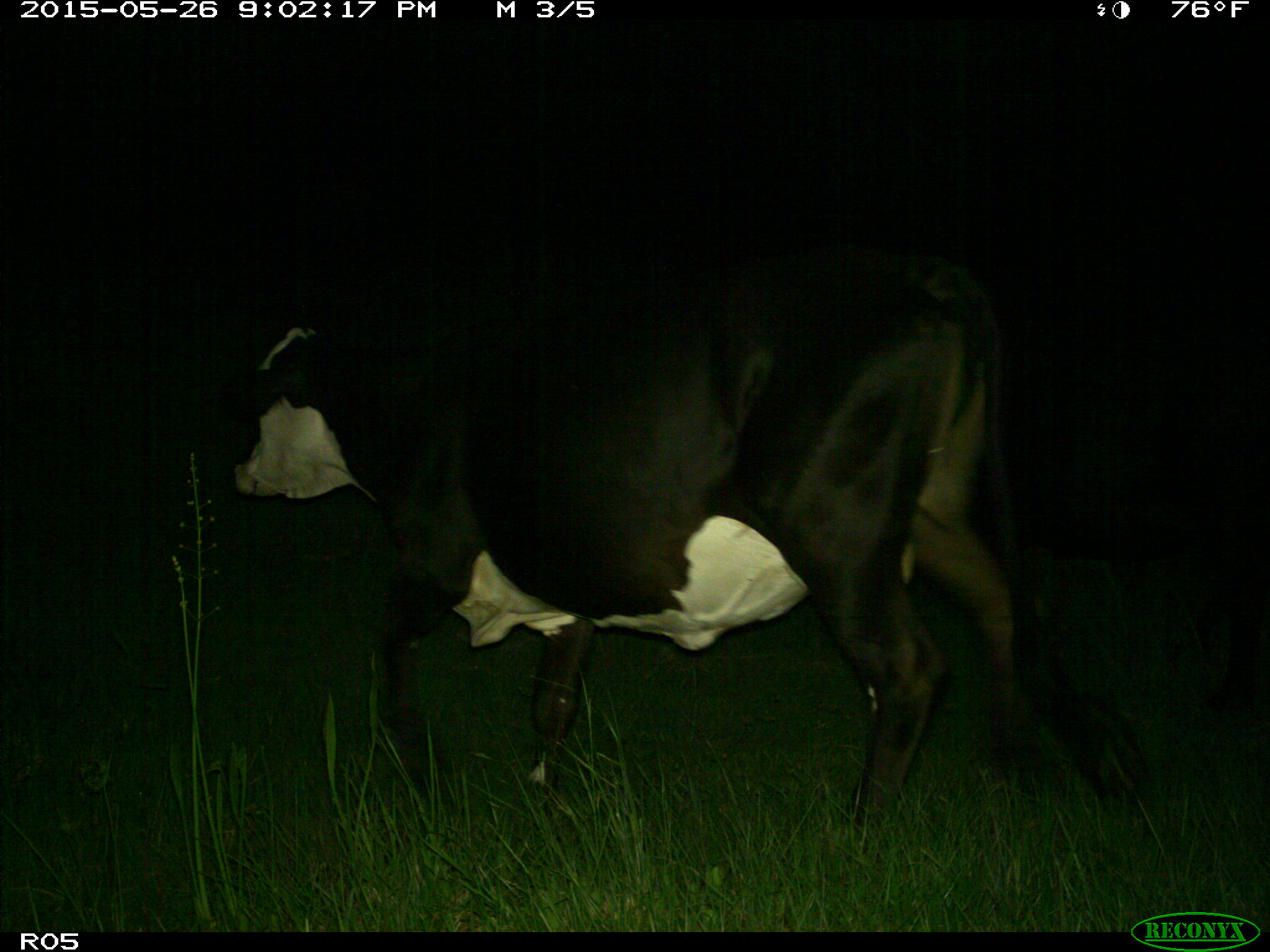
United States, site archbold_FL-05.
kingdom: Animalia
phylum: Chordata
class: Mammalia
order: Artiodactyla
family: Bovidae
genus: Bos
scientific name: Bos taurus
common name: domestic cow